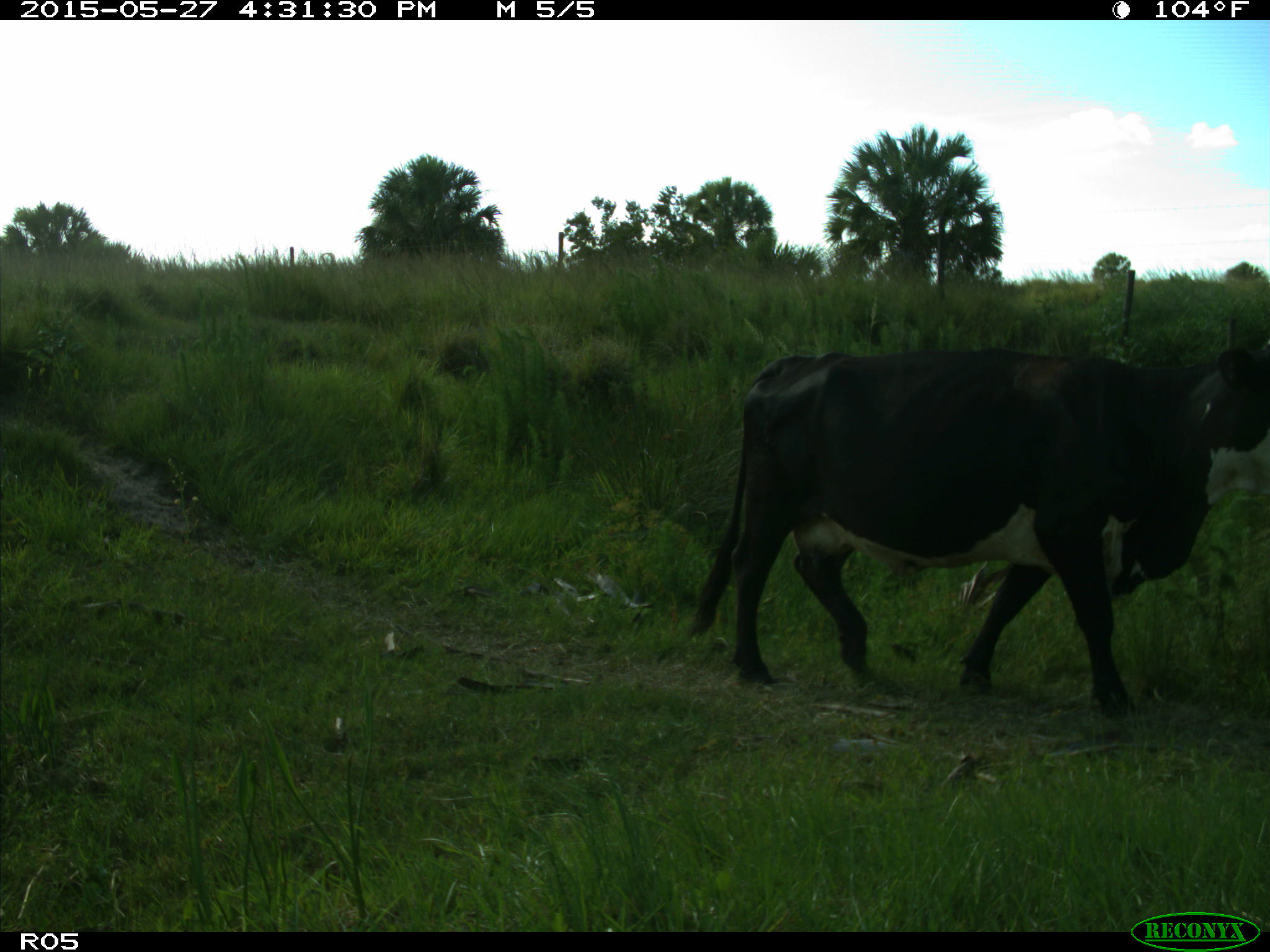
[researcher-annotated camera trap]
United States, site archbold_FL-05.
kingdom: Animalia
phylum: Chordata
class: Mammalia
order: Artiodactyla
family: Bovidae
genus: Bos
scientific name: Bos taurus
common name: domestic cow